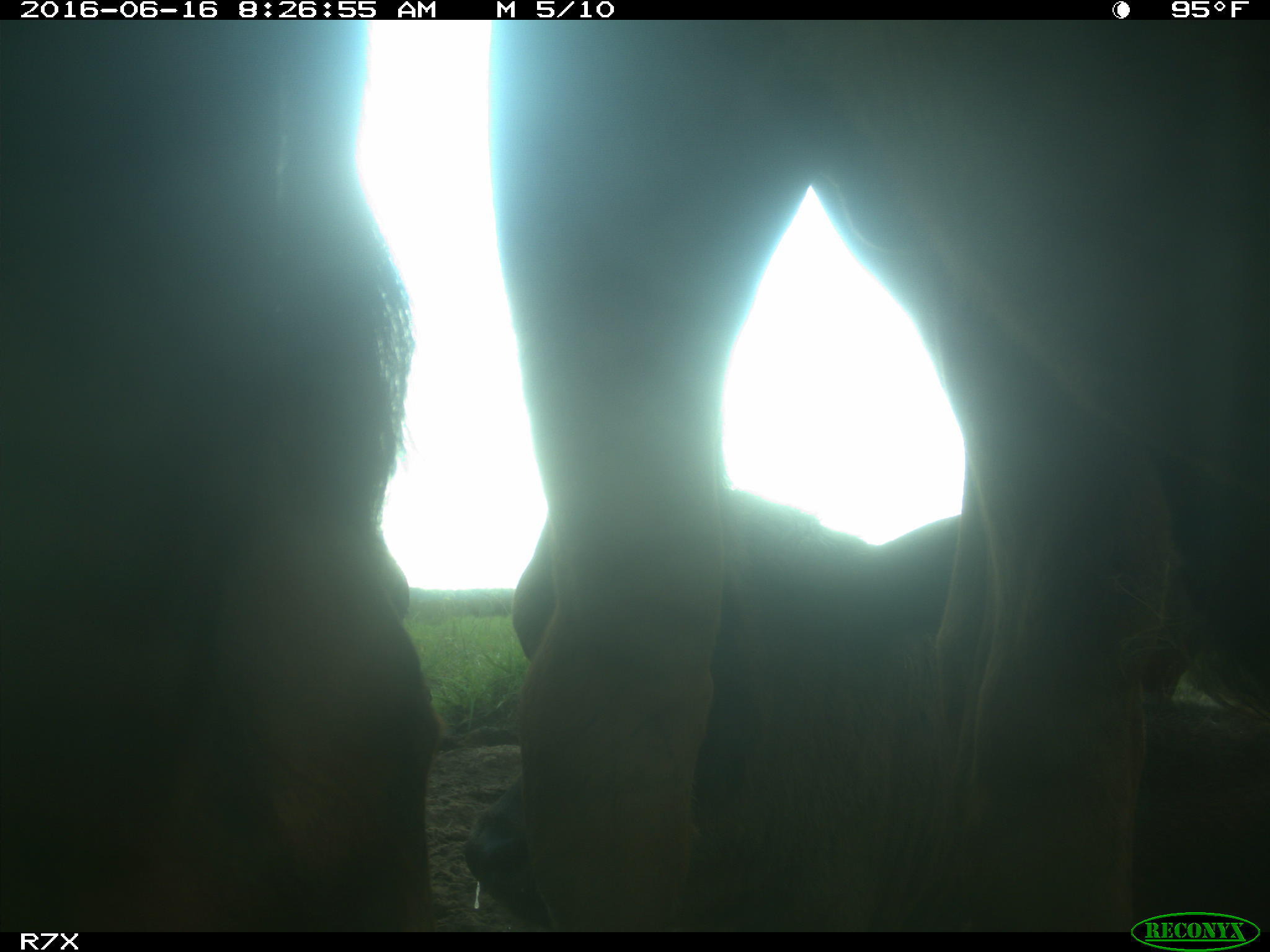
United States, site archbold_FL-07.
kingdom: Animalia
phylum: Chordata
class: Mammalia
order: Artiodactyla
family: Bovidae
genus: Bos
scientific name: Bos taurus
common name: domestic cow